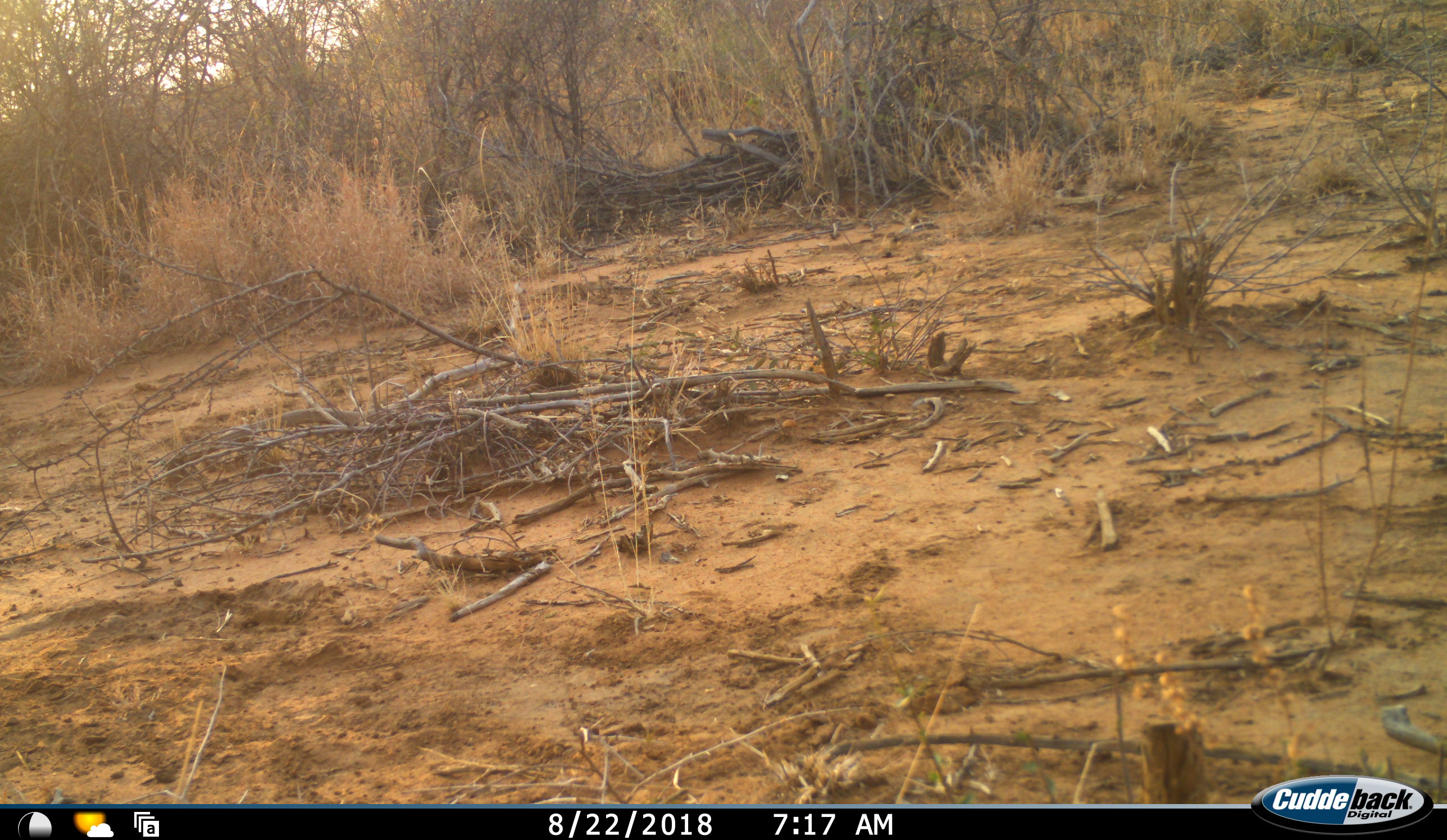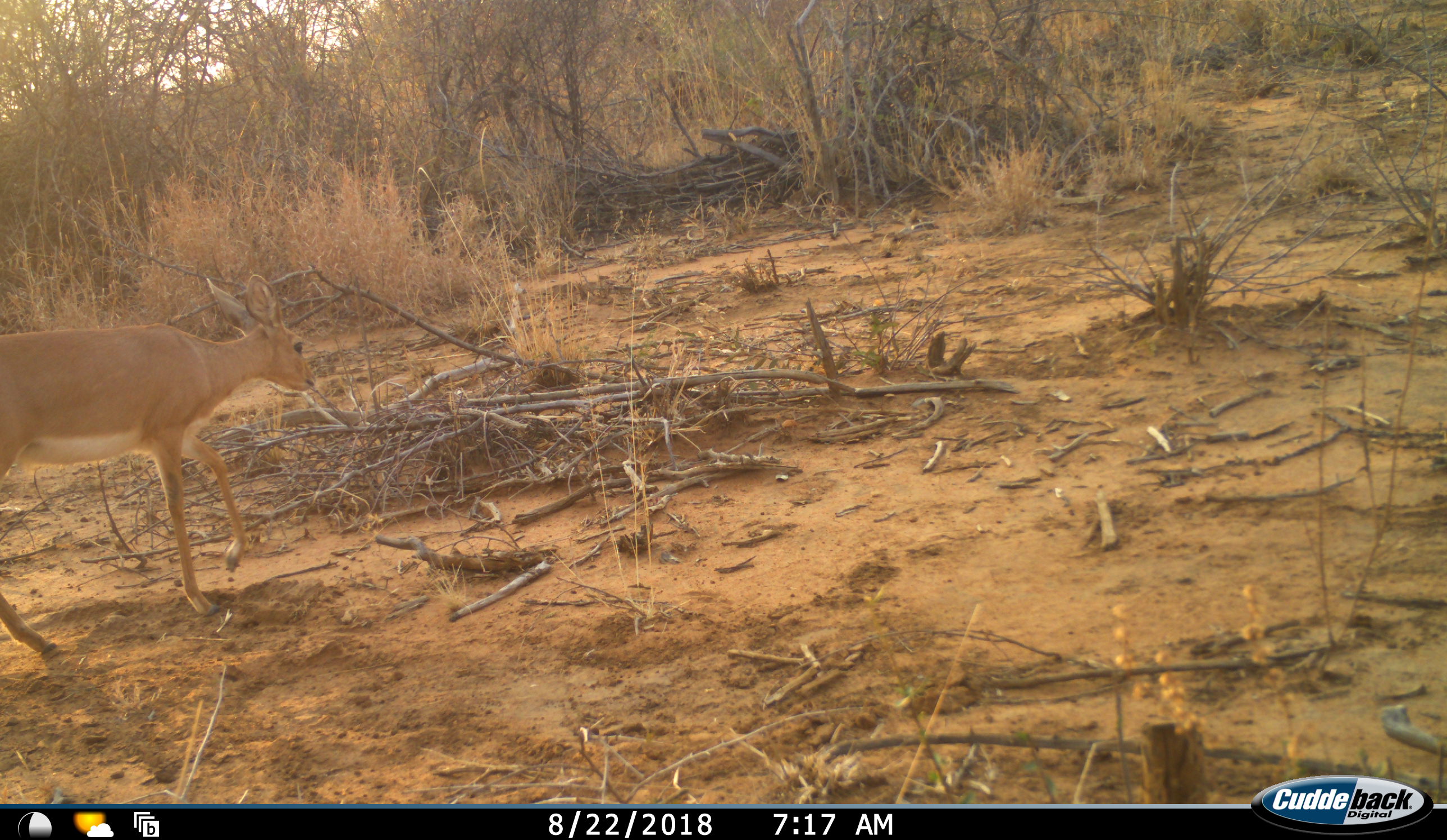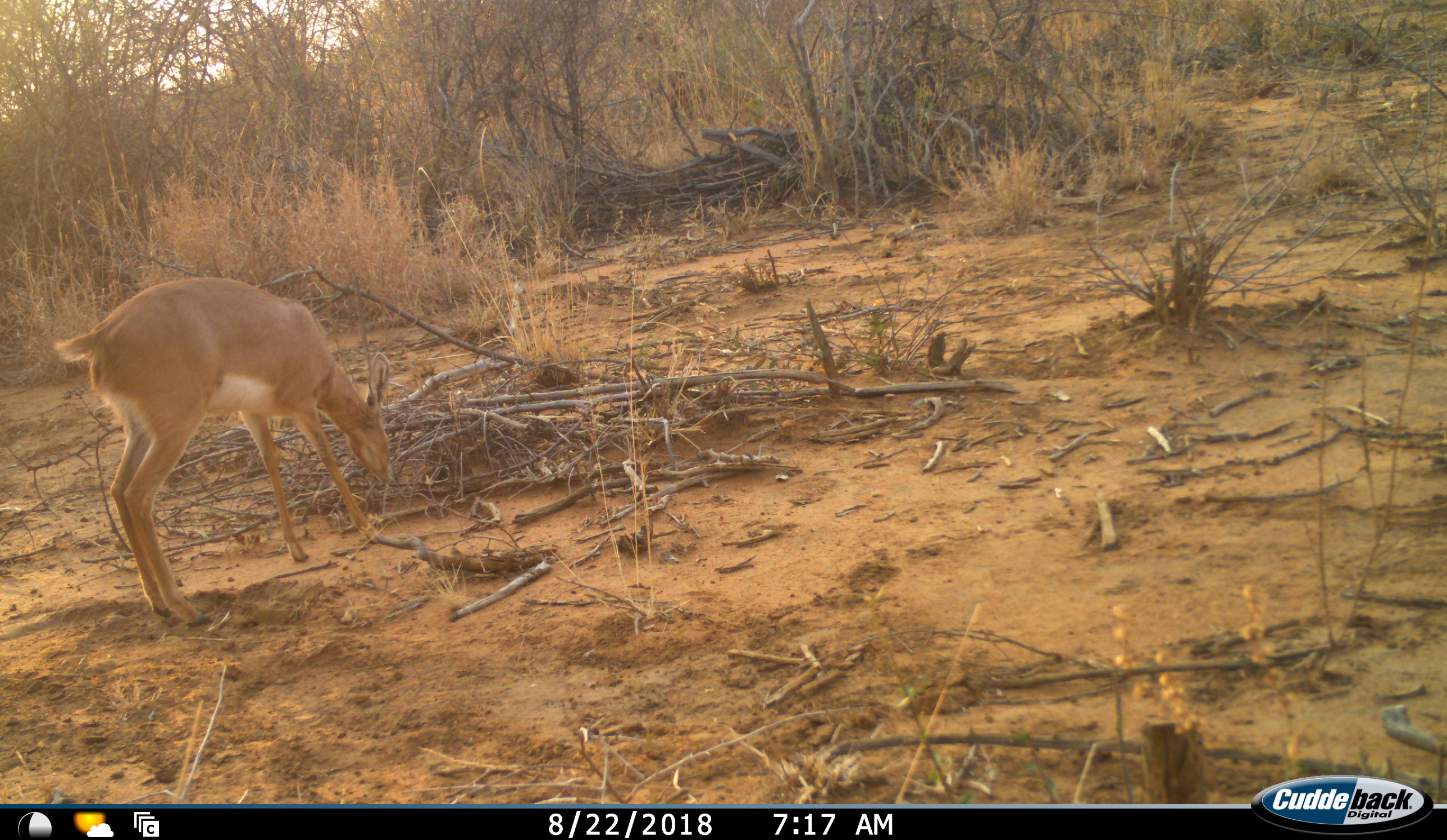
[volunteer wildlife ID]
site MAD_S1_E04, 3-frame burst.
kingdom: Animalia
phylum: Chordata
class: Mammalia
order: Artiodactyla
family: Bovidae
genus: Raphicerus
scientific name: Raphicerus campestris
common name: steenbok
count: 1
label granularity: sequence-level